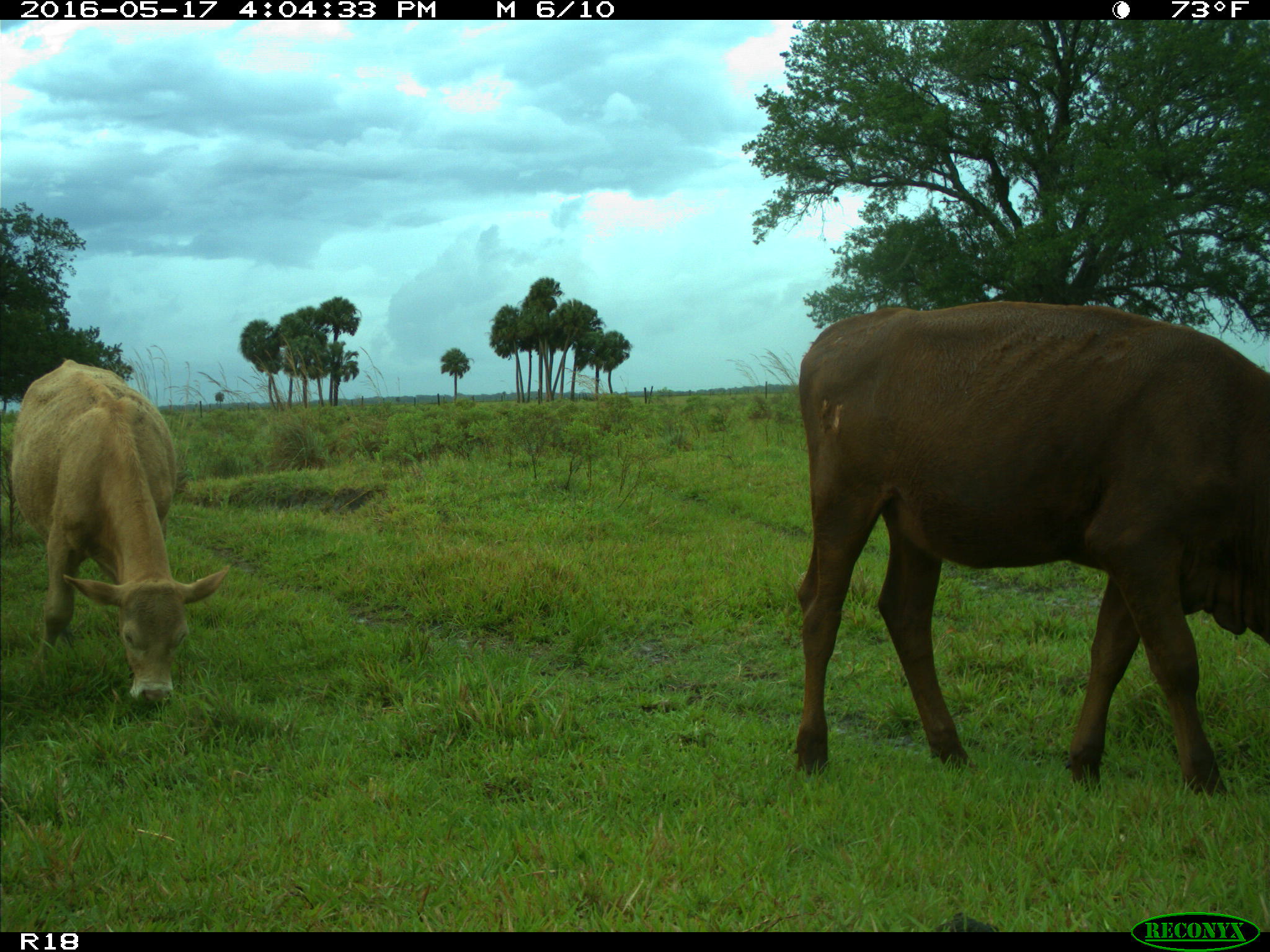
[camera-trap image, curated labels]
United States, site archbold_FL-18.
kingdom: Animalia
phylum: Chordata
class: Mammalia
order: Artiodactyla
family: Bovidae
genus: Bos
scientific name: Bos taurus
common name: domestic cow